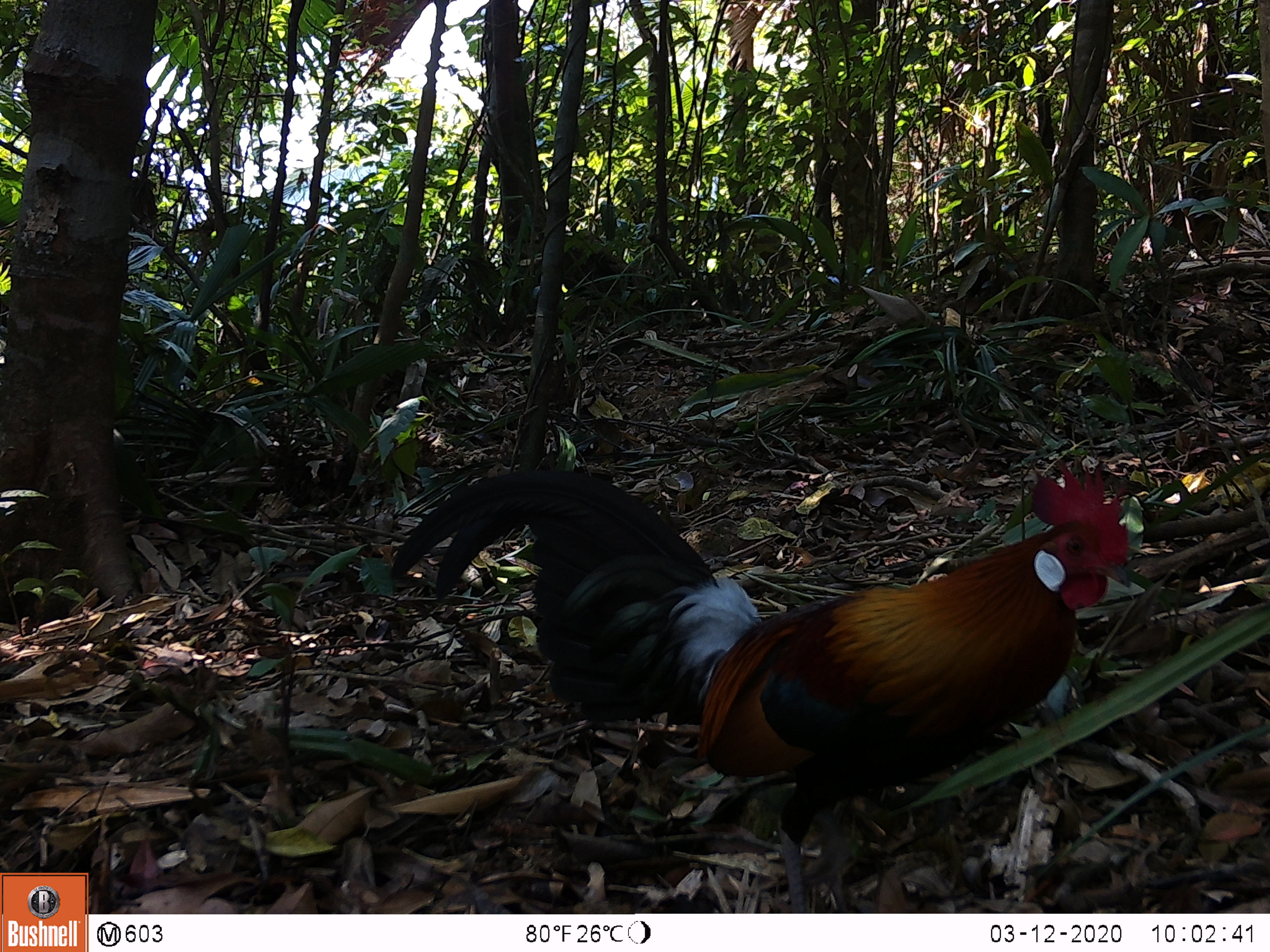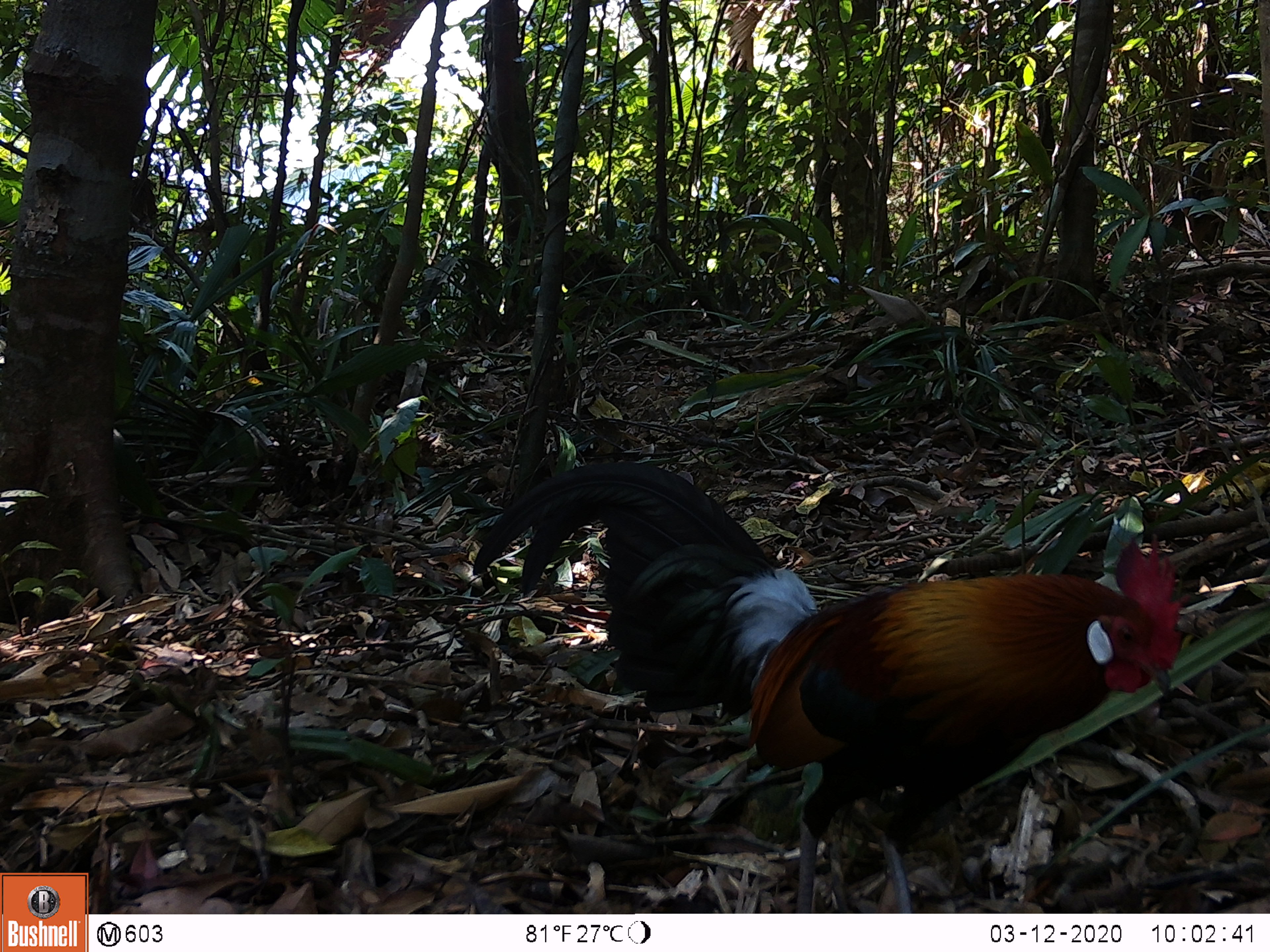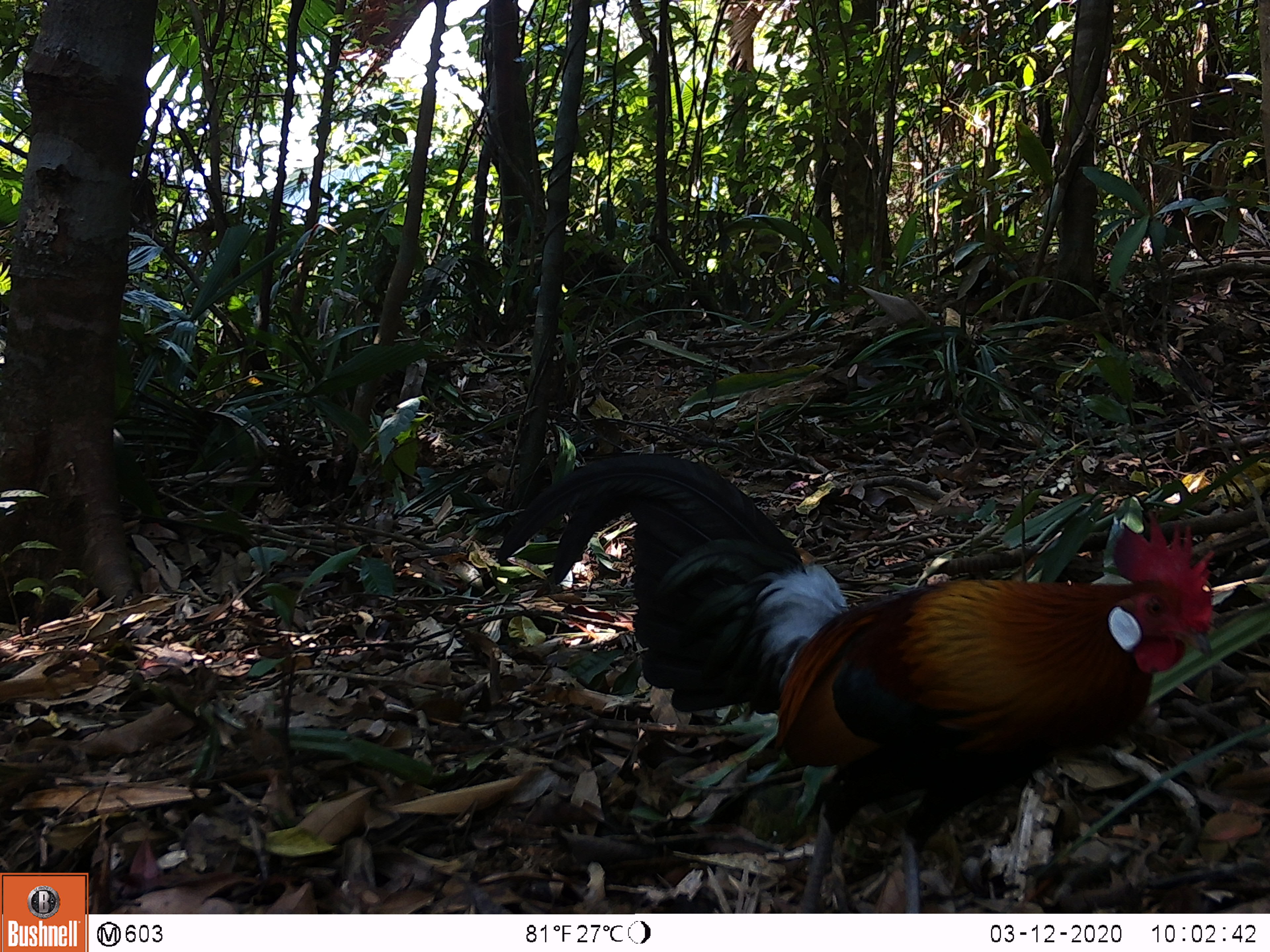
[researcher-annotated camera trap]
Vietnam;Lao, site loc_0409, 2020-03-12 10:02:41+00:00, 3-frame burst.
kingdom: Animalia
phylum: Chordata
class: Aves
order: Galliformes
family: Phasianidae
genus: Gallus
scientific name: Gallus gallus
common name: red junglefowl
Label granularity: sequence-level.